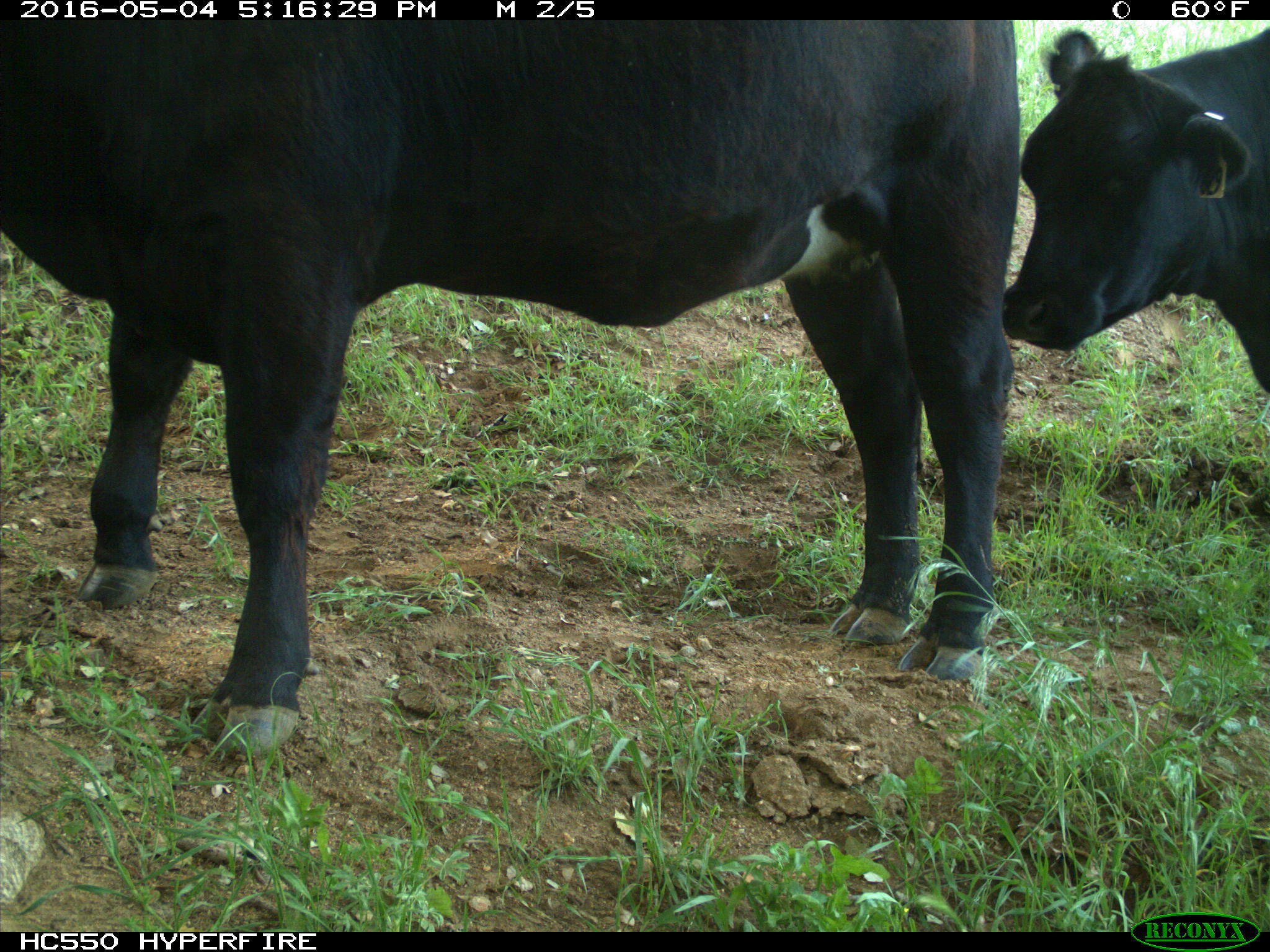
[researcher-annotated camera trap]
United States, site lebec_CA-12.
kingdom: Animalia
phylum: Chordata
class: Mammalia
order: Artiodactyla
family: Bovidae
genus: Bos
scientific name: Bos taurus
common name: domestic cow